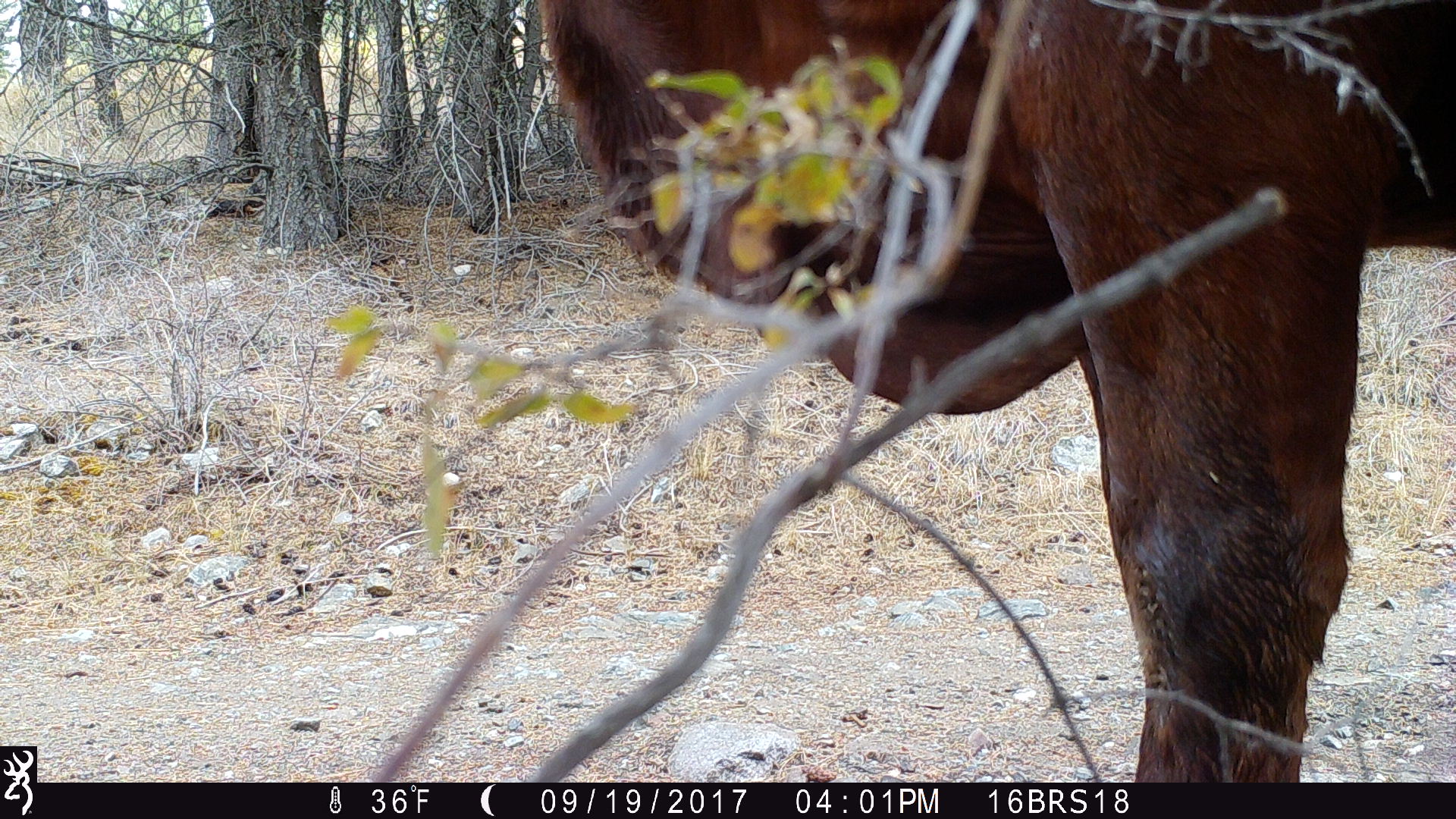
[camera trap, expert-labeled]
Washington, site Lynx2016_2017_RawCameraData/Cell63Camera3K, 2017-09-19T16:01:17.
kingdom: Animalia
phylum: Chordata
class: Mammalia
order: Artiodactyla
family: Bovidae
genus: Bos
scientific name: Bos taurus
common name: domestic cattle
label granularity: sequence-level